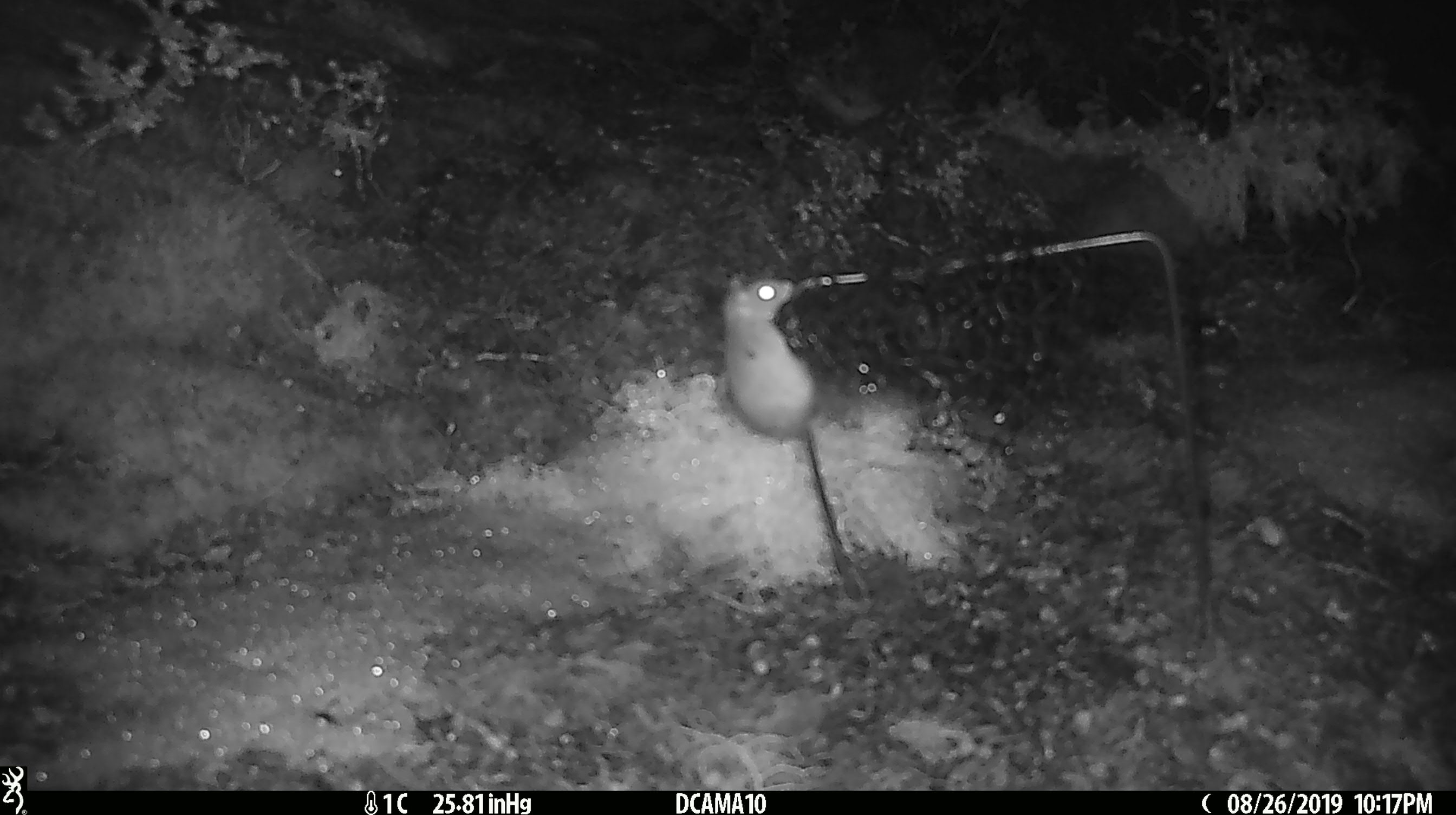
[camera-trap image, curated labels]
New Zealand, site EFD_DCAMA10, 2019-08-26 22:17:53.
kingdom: Animalia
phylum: Chordata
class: Mammalia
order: Rodentia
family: Muridae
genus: Mus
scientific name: Mus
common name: mouse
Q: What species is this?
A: Mouse (Mus).